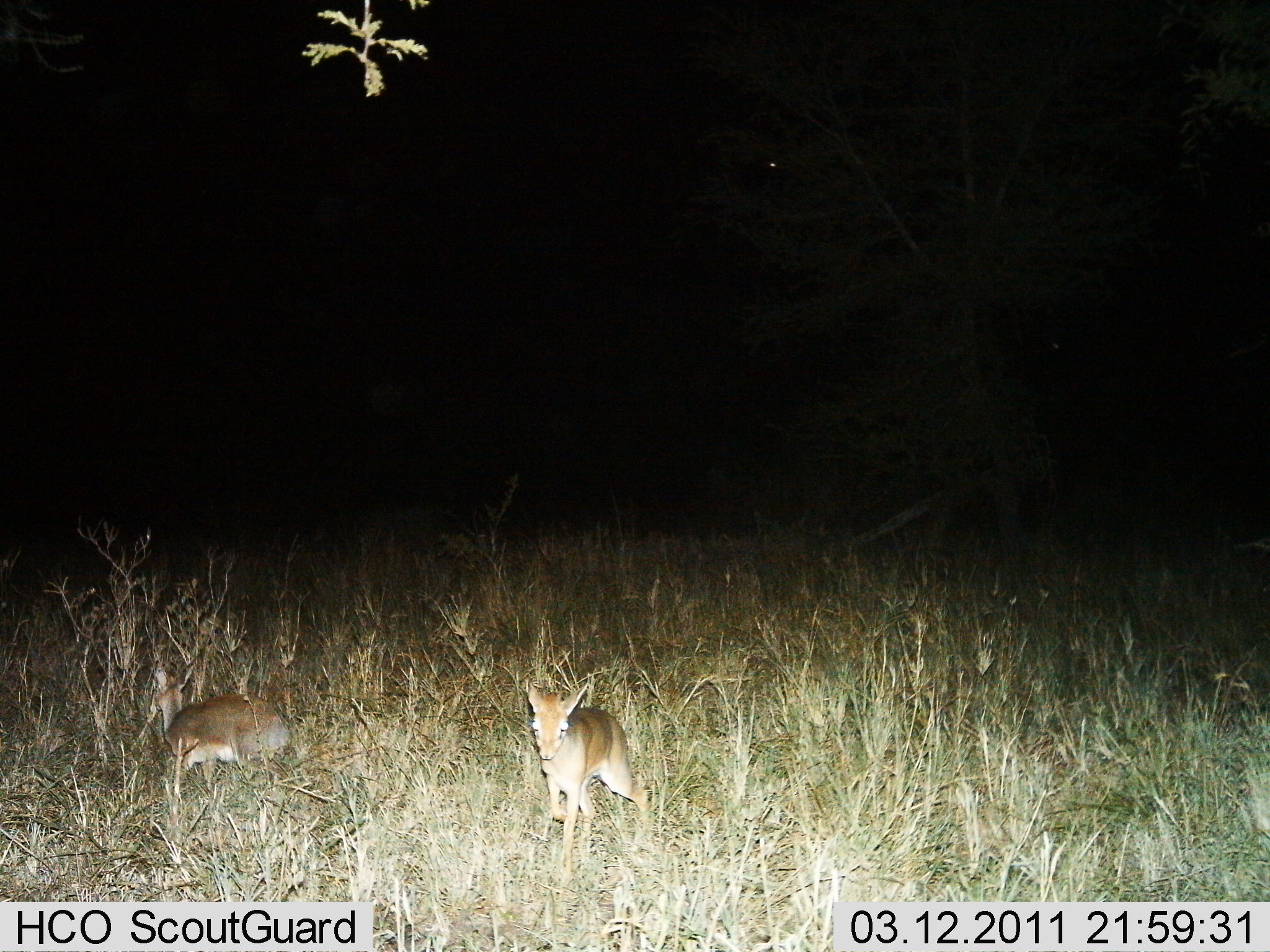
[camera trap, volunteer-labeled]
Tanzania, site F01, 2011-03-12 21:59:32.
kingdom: Animalia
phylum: Chordata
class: Mammalia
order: Artiodactyla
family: Bovidae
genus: Madoqua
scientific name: Madoqua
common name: dikdik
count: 2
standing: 78%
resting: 0%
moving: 33%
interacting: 0%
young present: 11%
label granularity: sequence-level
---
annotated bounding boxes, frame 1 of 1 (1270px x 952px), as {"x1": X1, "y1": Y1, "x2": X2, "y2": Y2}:
animal: {"x1": 524, "y1": 679, "x2": 649, "y2": 887}; {"x1": 148, "y1": 654, "x2": 291, "y2": 787}